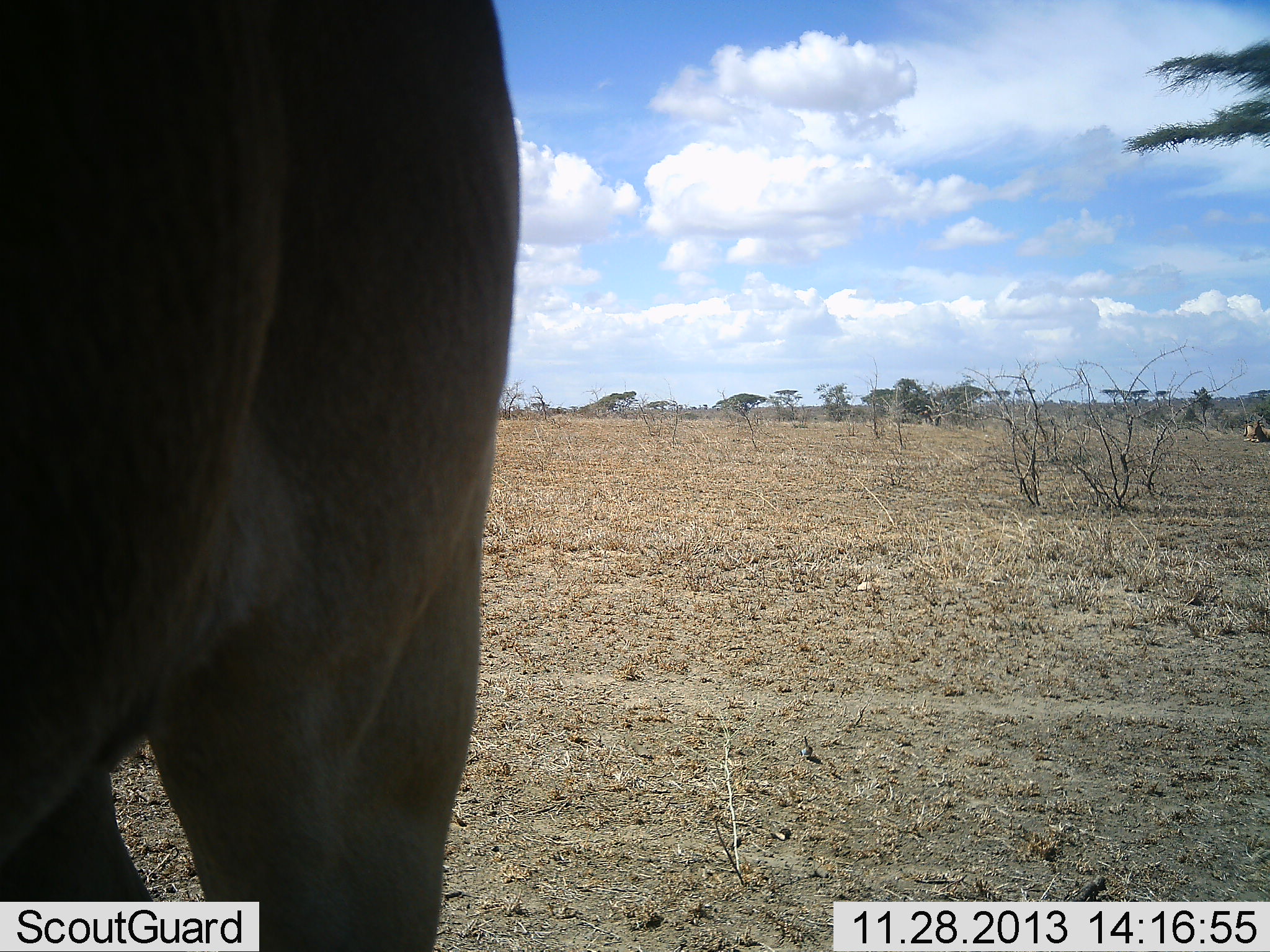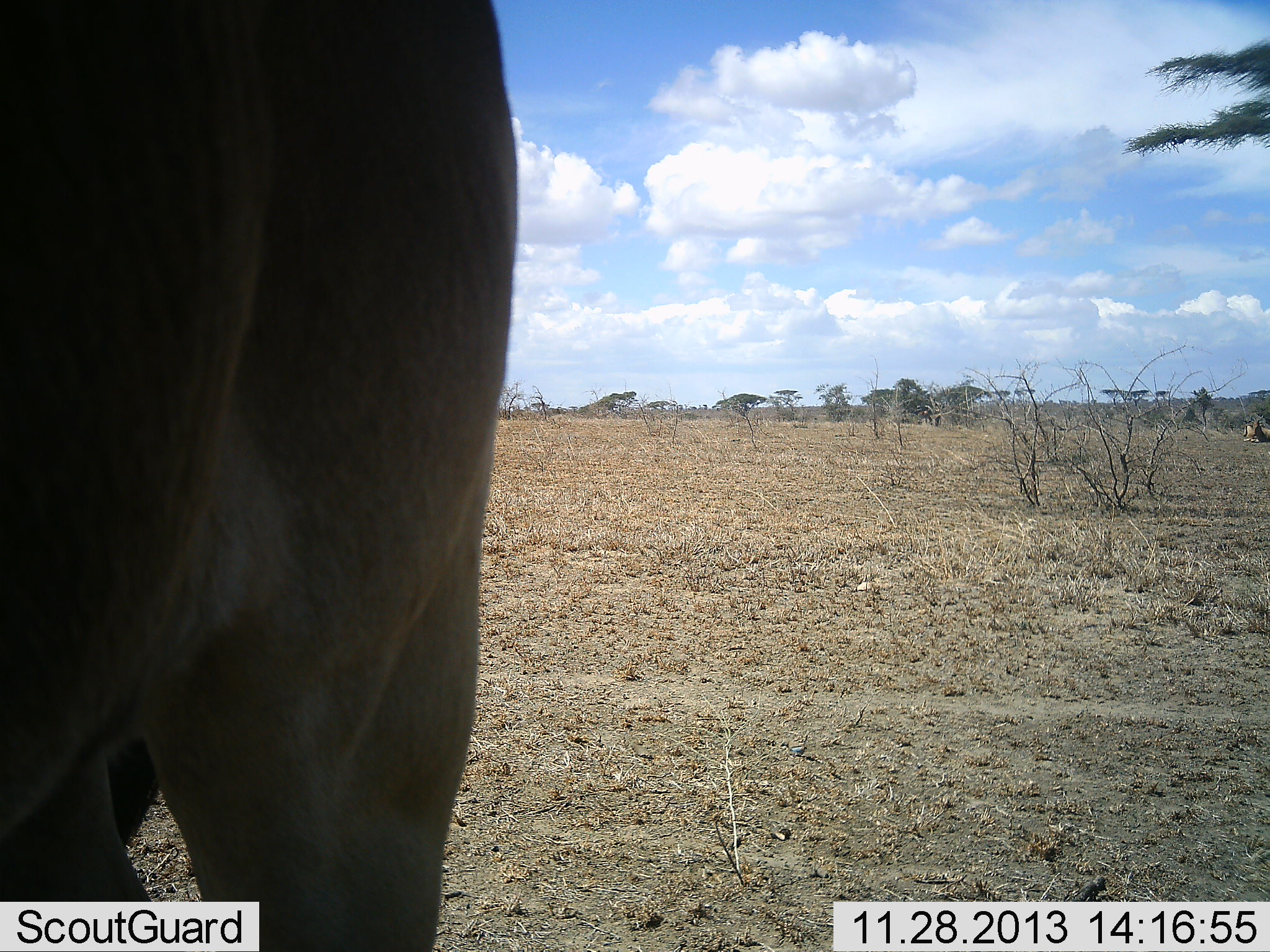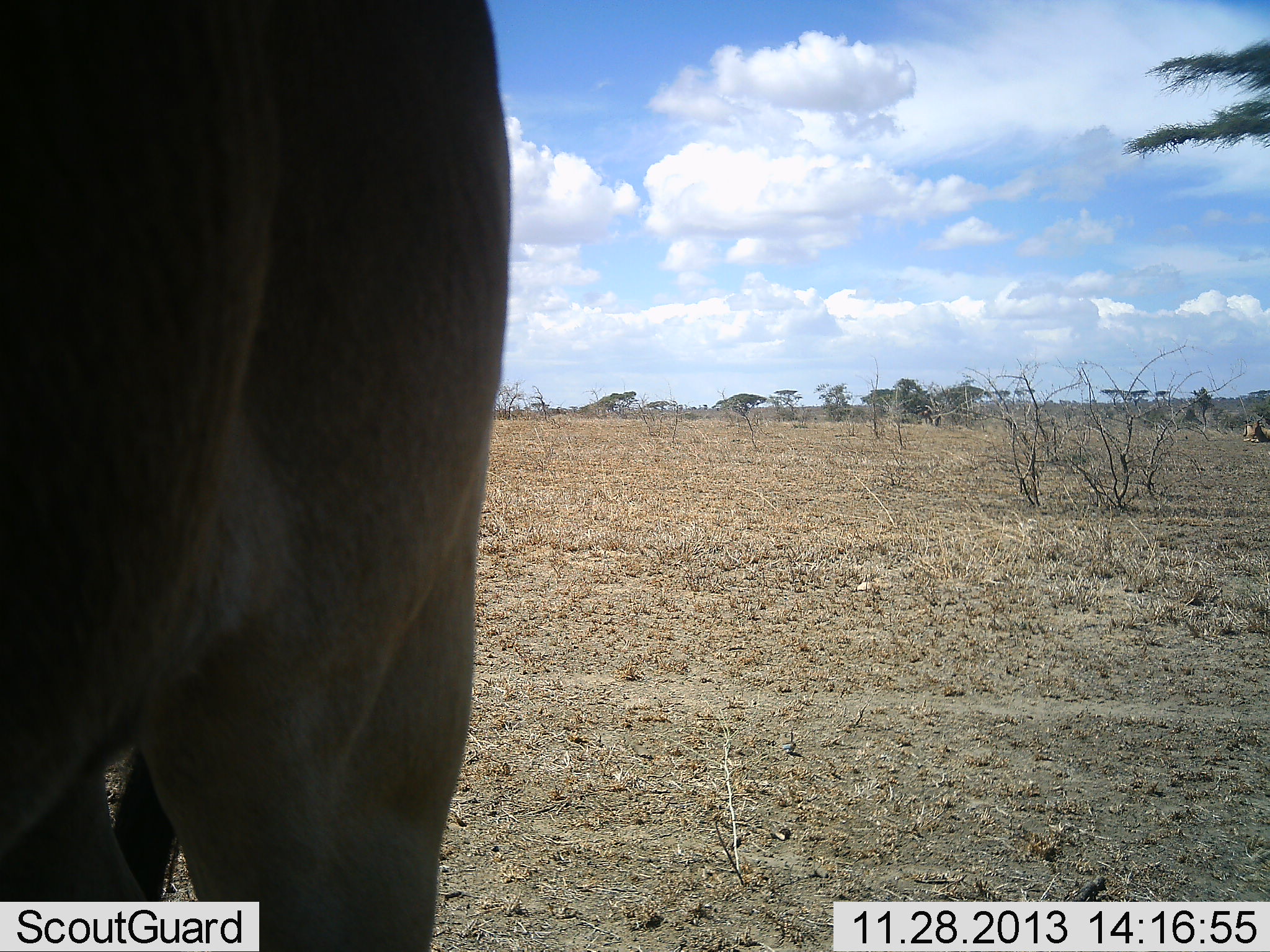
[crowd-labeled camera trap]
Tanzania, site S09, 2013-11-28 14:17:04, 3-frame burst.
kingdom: Animalia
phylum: Chordata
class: Mammalia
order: Artiodactyla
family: Bovidae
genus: Alcelaphus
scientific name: Alcelaphus buselaphus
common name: hartebeest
Hartebeest (Alcelaphus buselaphus), count 1. Behavior (volunteer vote fractions): standing 100%, resting 11%, moving 0%, interacting 0%. Young present (vote fraction): 0%. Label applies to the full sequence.